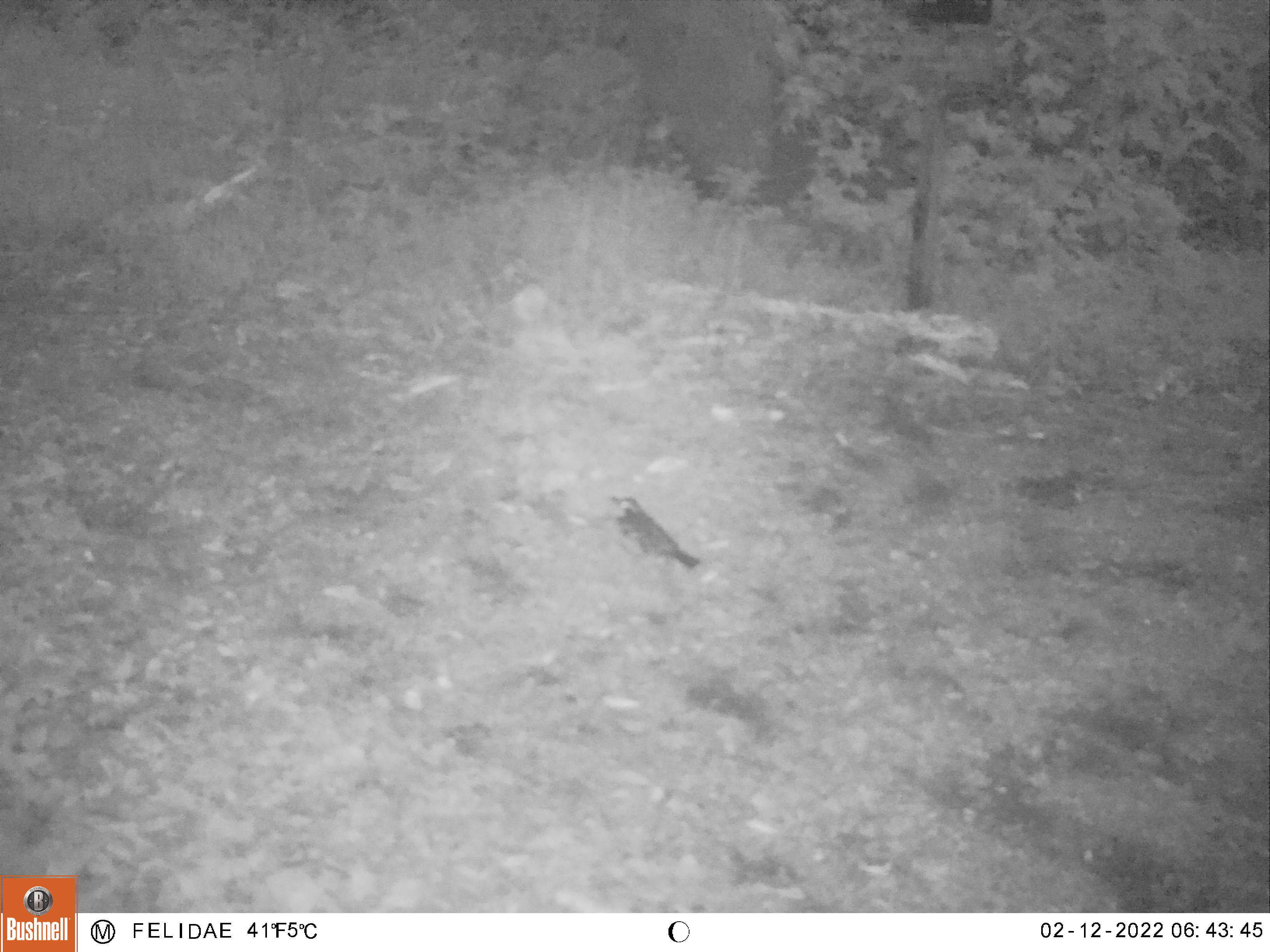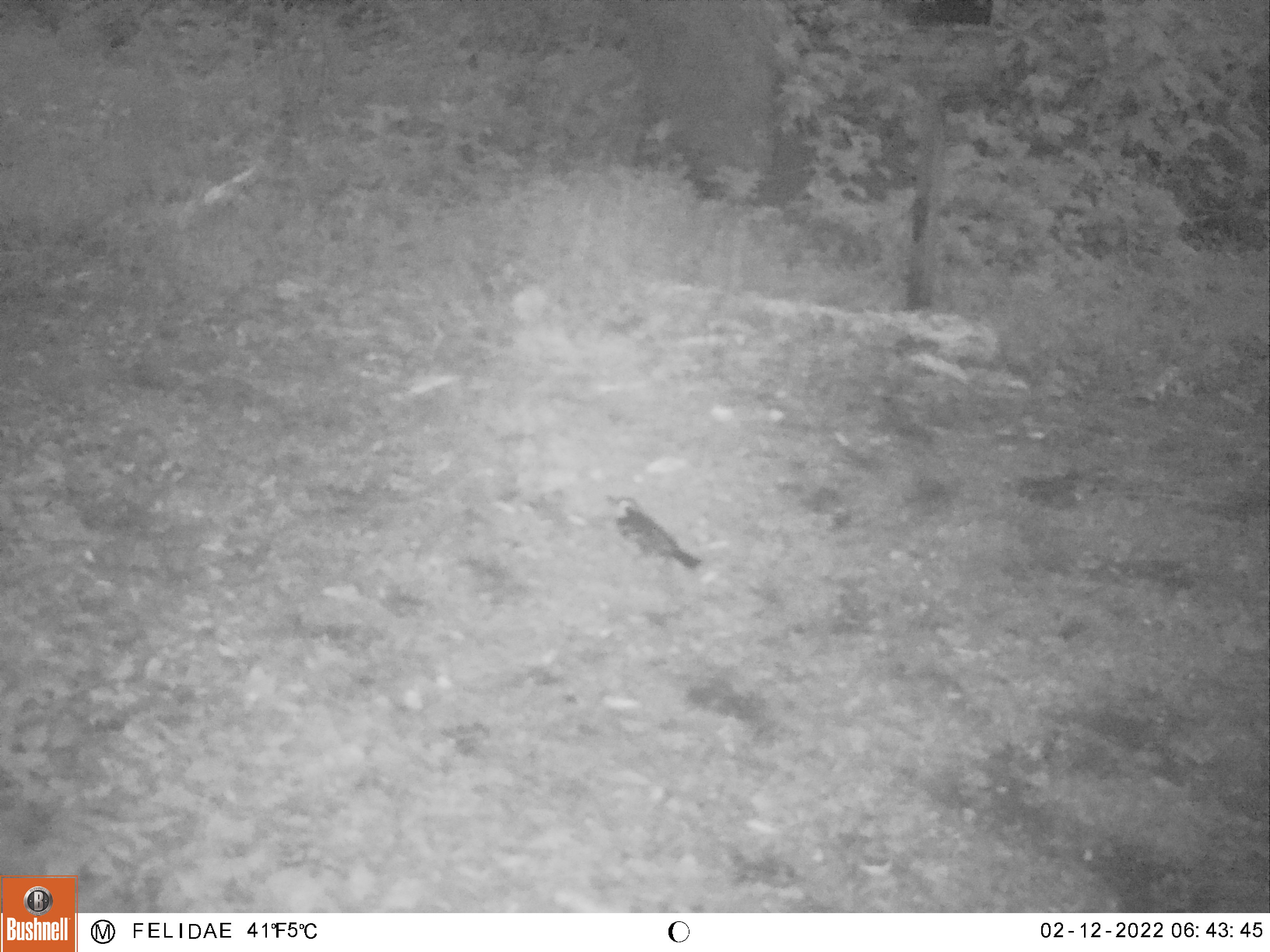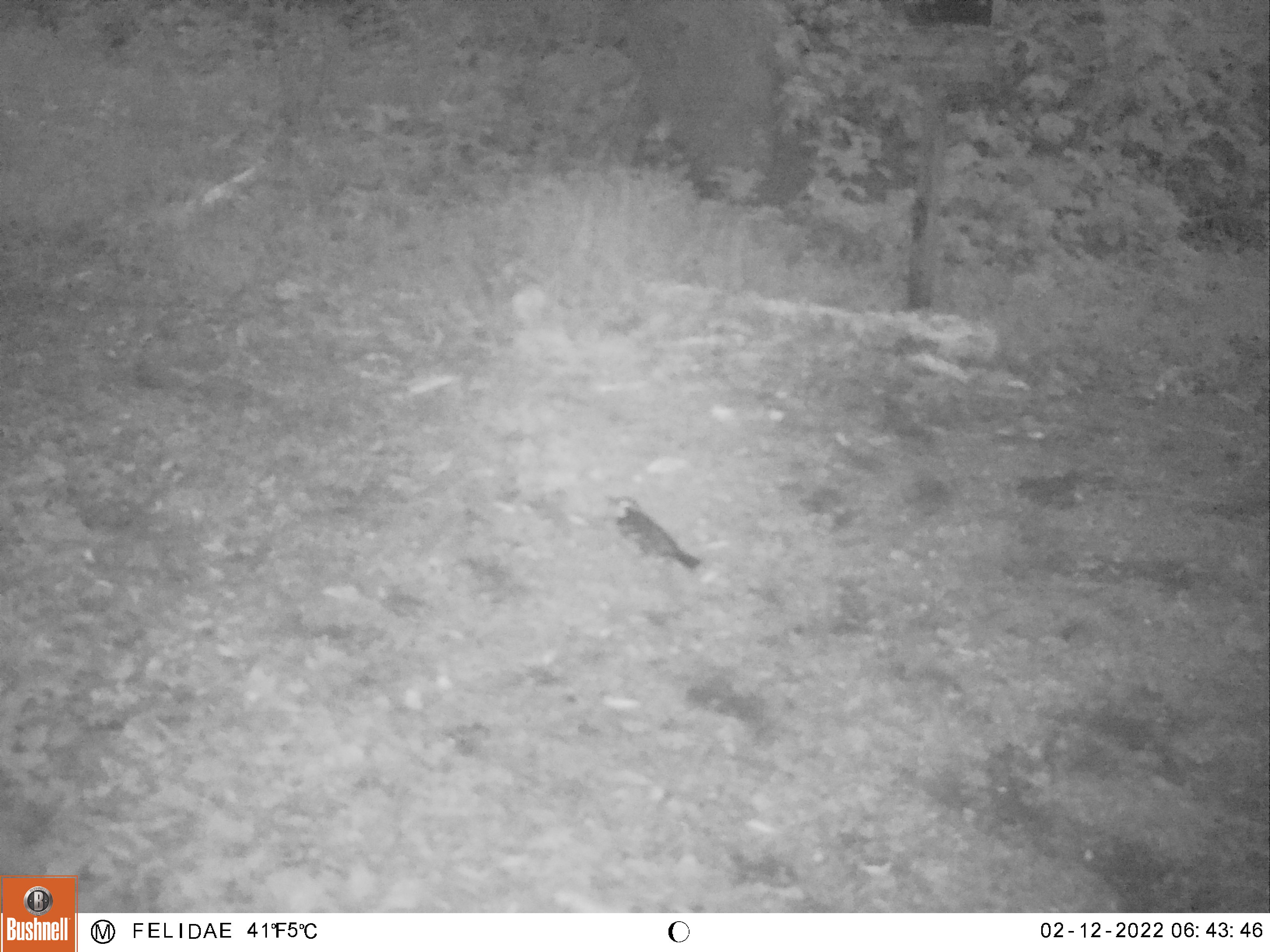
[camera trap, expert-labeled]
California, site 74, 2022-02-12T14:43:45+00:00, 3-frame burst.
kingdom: Animalia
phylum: Chordata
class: Aves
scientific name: Aves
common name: bird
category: unknown bird